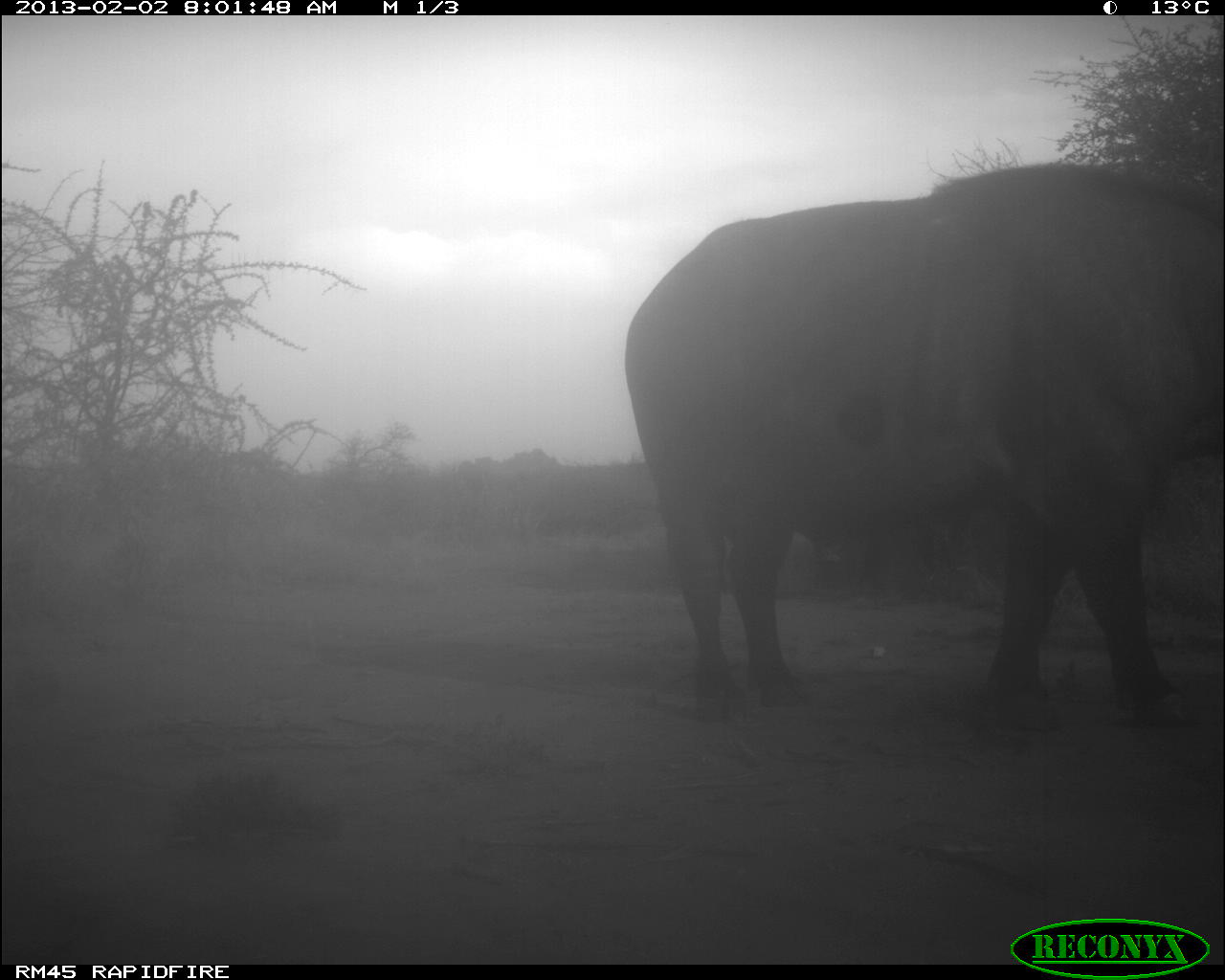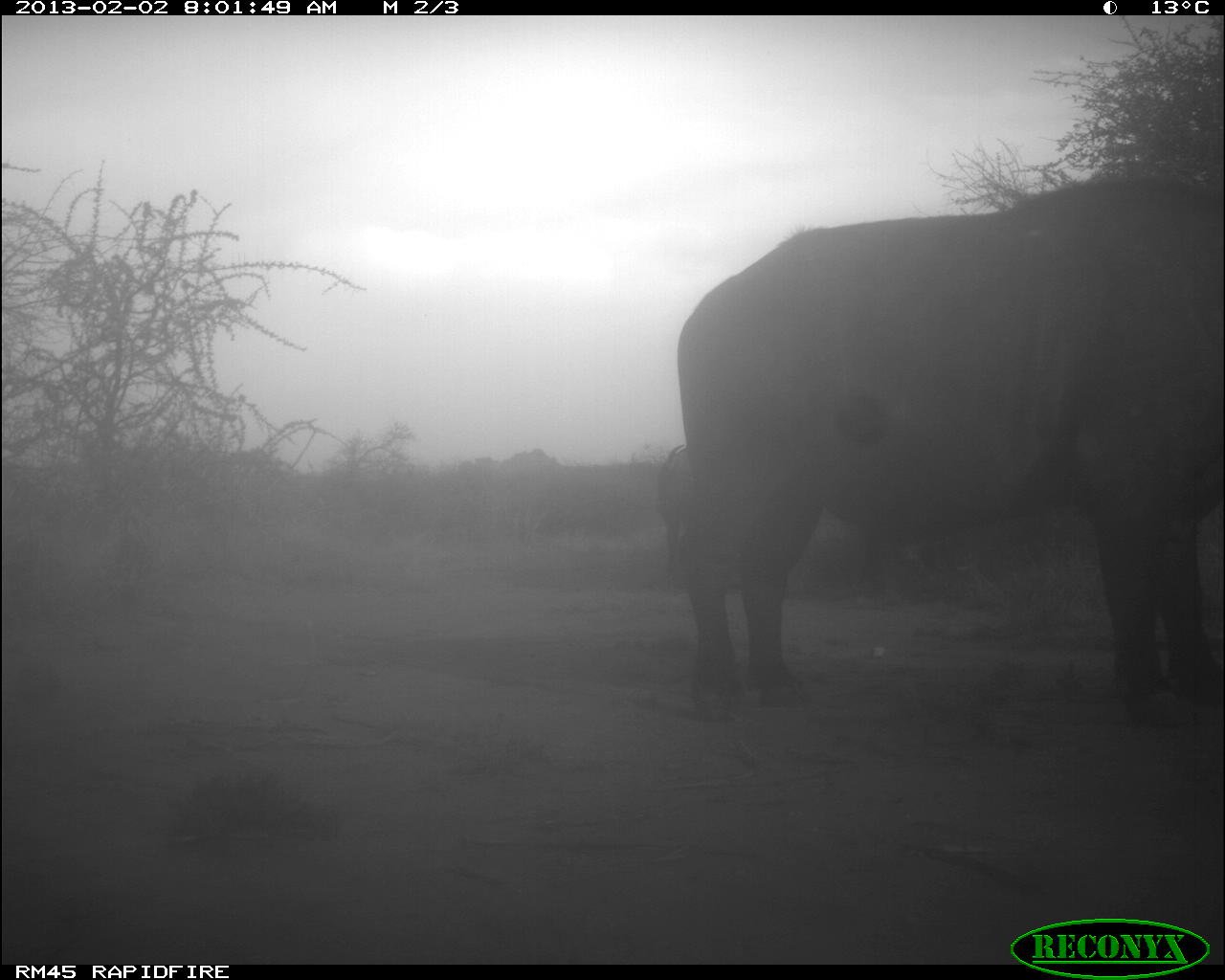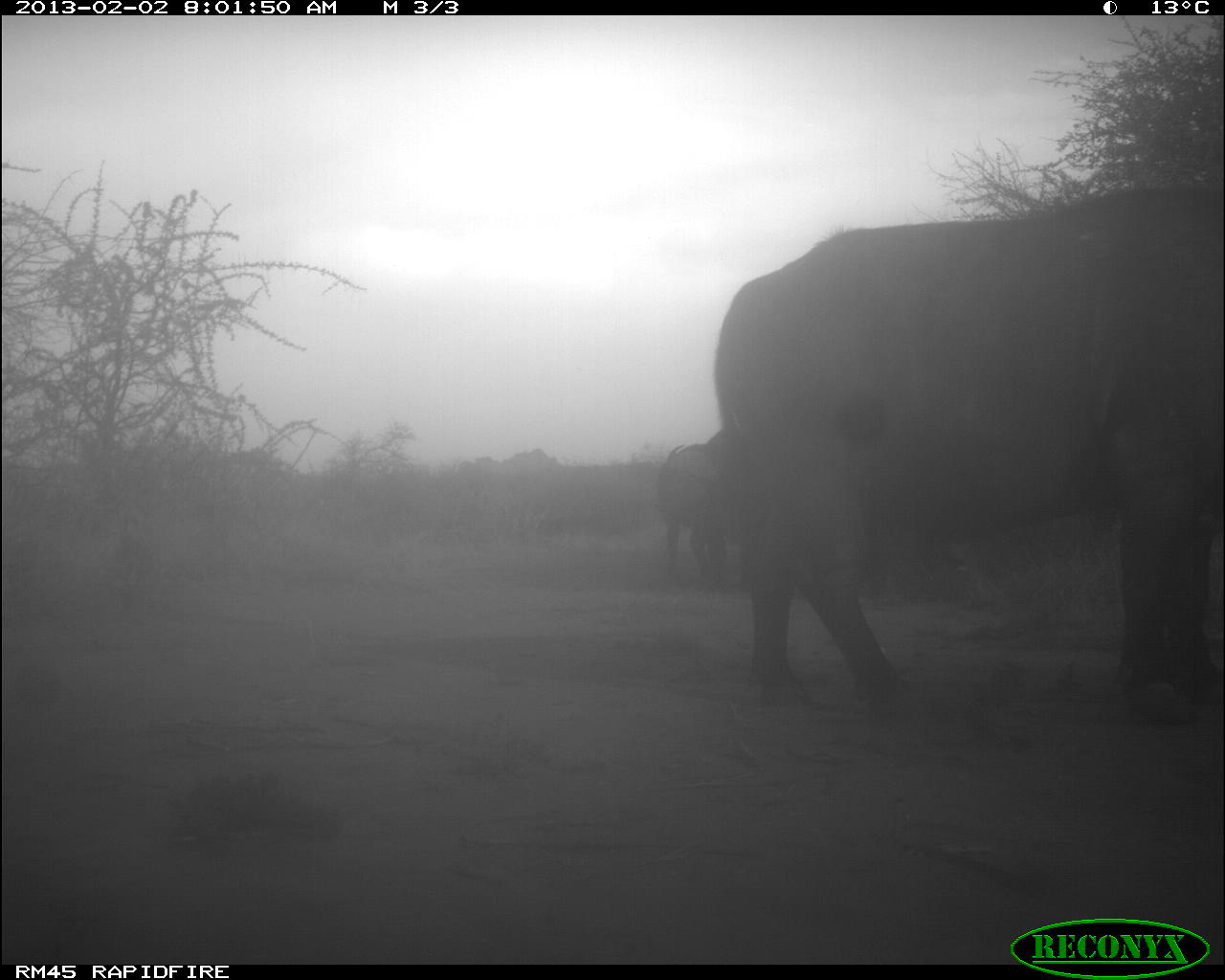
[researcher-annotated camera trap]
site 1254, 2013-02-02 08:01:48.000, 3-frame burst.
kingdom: Animalia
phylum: Chordata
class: Mammalia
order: Artiodactyla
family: Bovidae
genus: Syncerus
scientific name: Syncerus caffer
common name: african buffalo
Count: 2.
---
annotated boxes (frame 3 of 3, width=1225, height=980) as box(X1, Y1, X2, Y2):
syncerus caffer: box(713, 189, 1223, 711); box(659, 433, 718, 576)